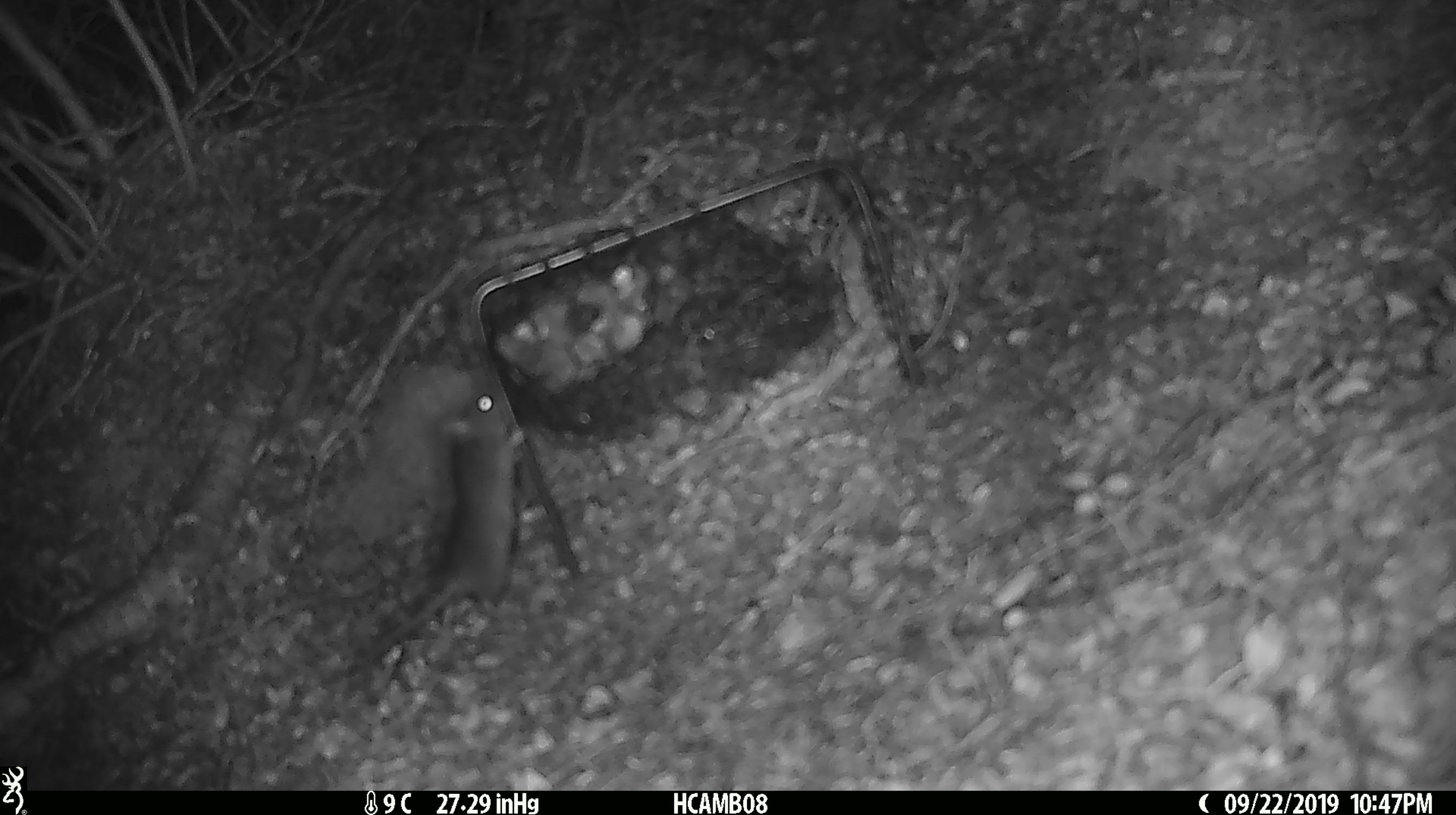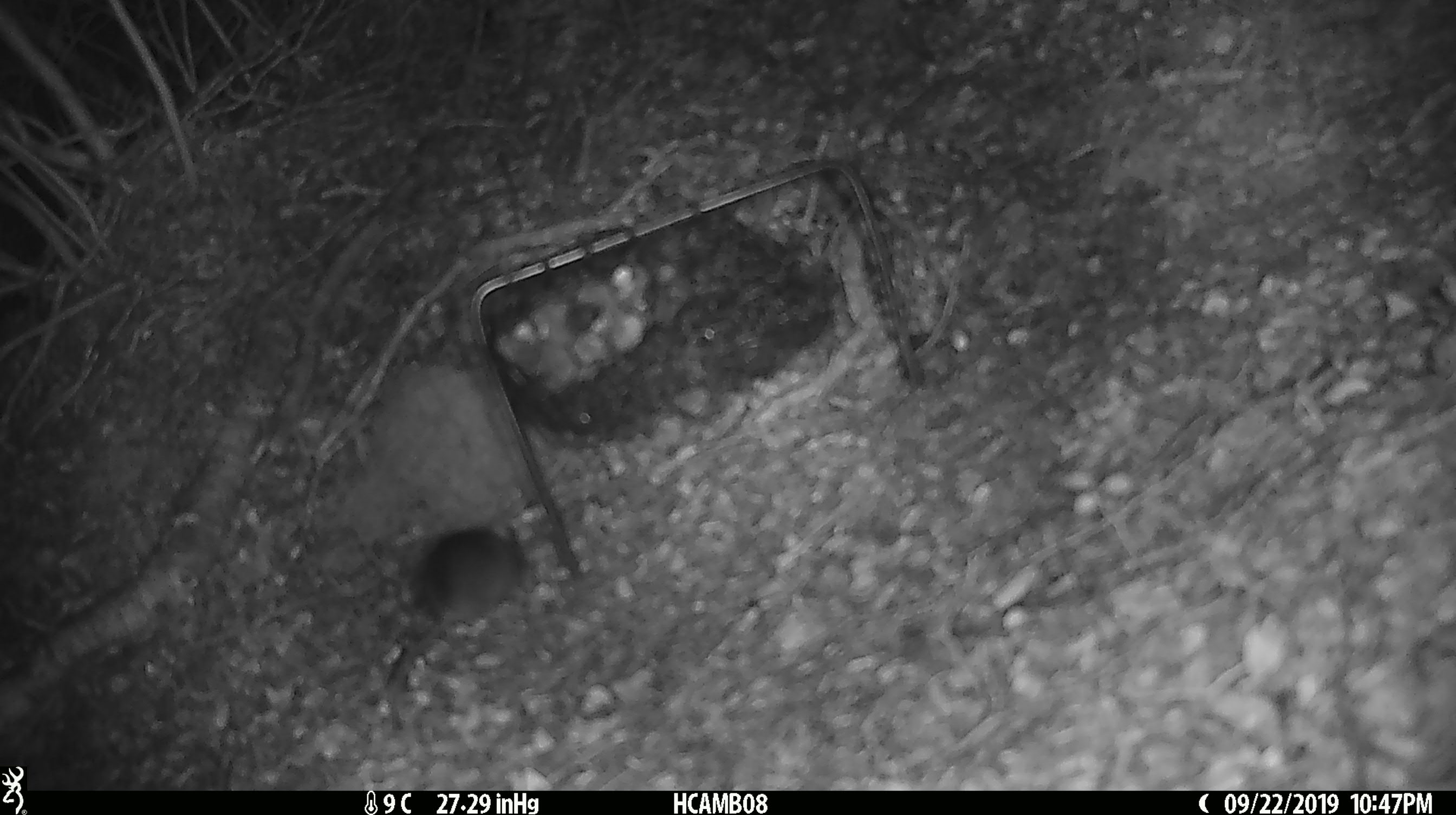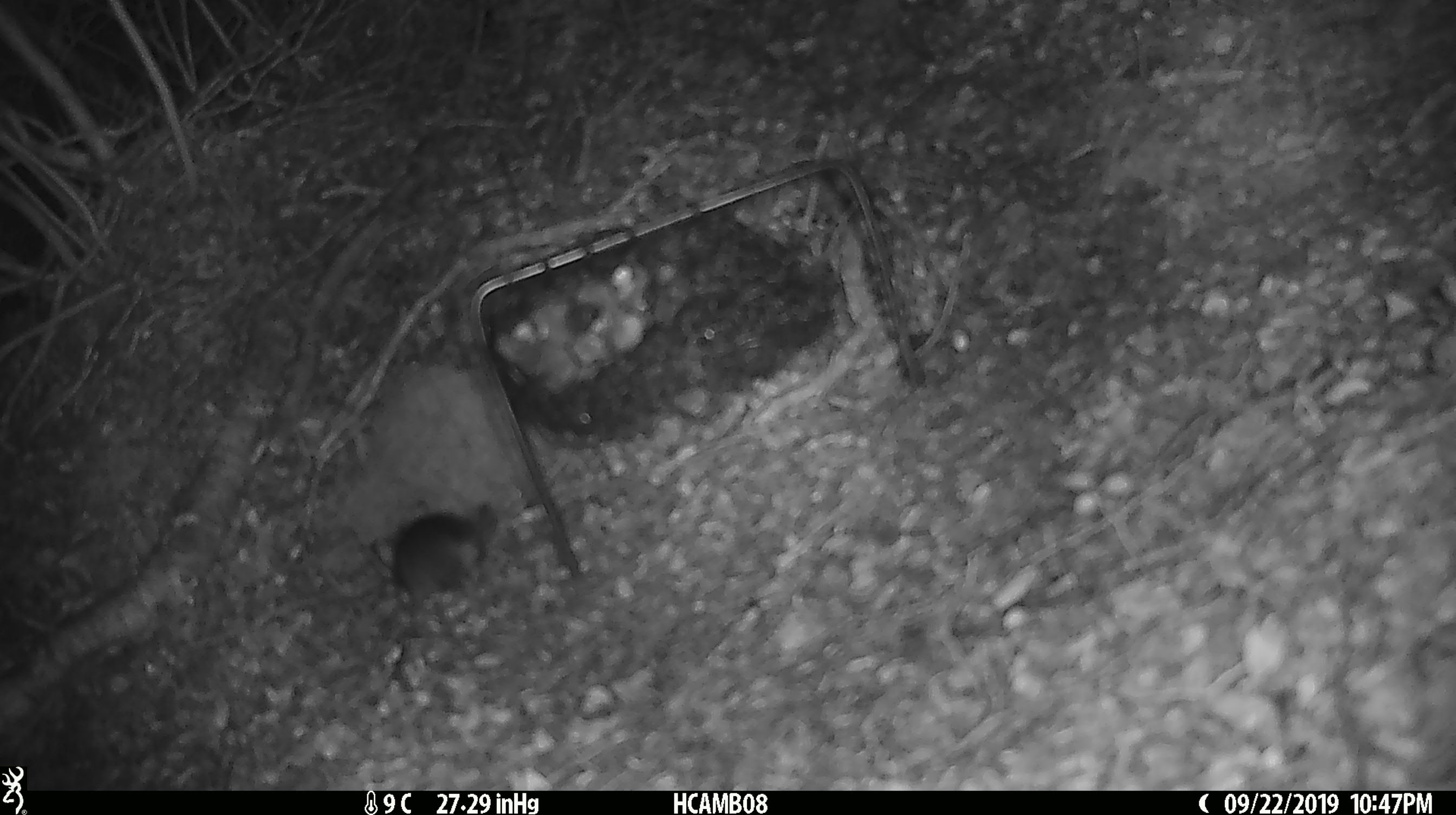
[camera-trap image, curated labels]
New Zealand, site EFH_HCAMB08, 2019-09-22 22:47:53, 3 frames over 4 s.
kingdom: Animalia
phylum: Chordata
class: Mammalia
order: Rodentia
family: Muridae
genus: Mus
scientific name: Mus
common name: mouse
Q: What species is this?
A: Mouse (Mus).